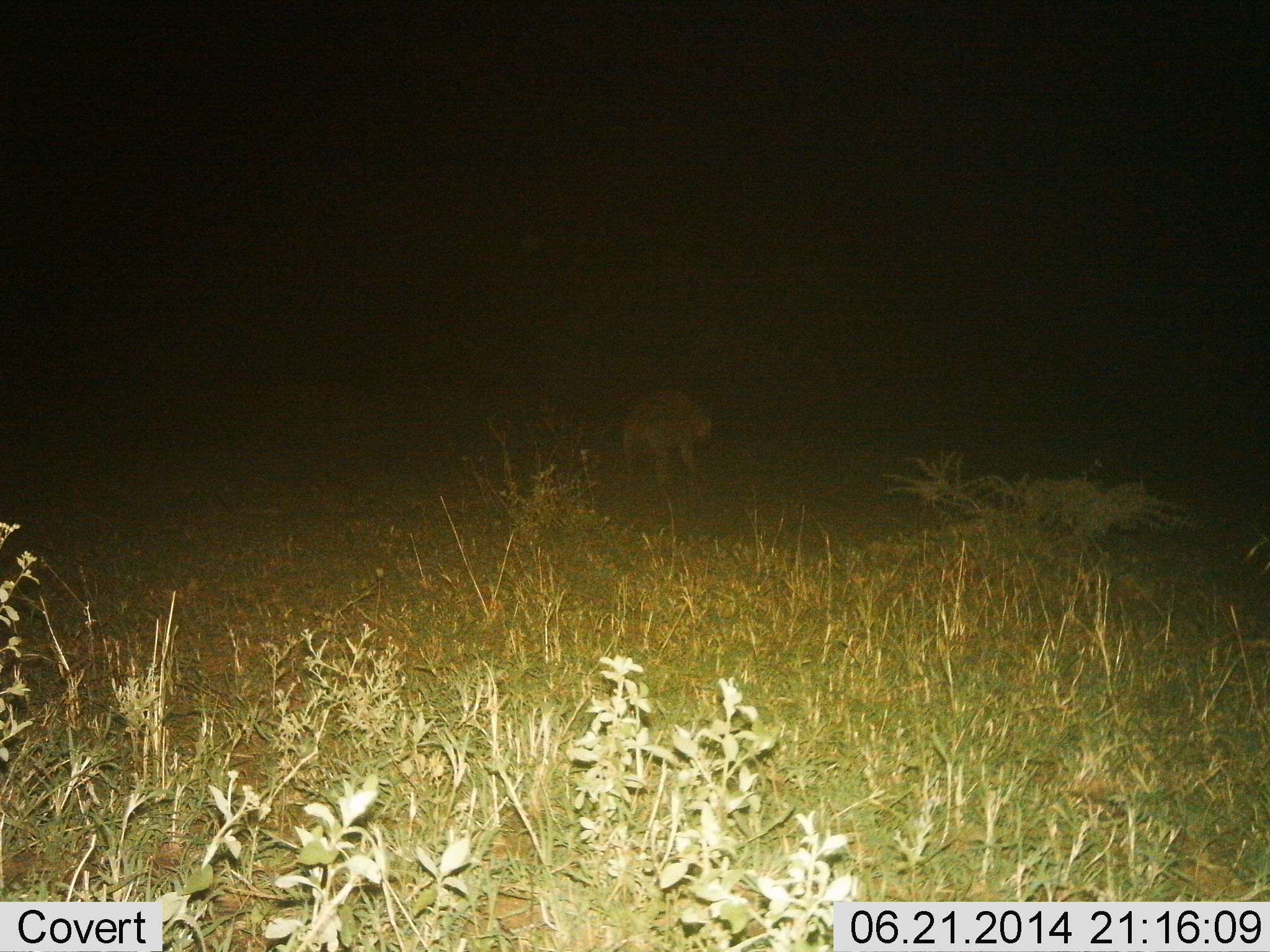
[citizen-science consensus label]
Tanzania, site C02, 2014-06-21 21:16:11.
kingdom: Animalia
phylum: Chordata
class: Mammalia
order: Carnivora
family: Hyaenidae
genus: Crocuta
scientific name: Crocuta crocuta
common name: spotted hyena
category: hyenaspotted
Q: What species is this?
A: Hyenaspotted (spotted hyena) (Crocuta crocuta).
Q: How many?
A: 1.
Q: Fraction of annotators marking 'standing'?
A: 30%.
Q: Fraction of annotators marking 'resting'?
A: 0%.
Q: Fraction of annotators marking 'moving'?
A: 70%.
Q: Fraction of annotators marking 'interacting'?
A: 0%.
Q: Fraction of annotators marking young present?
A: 0%.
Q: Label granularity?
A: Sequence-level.